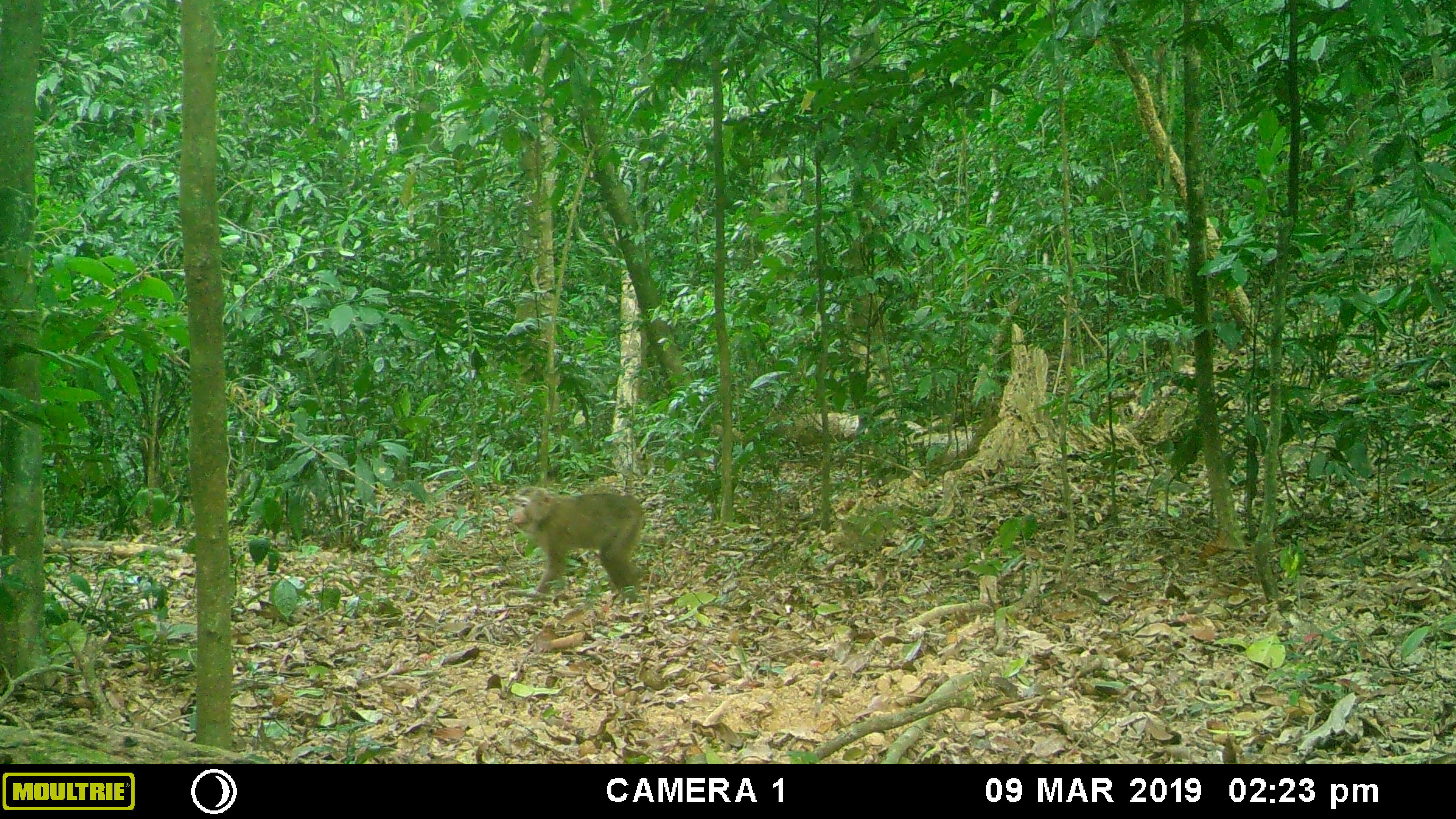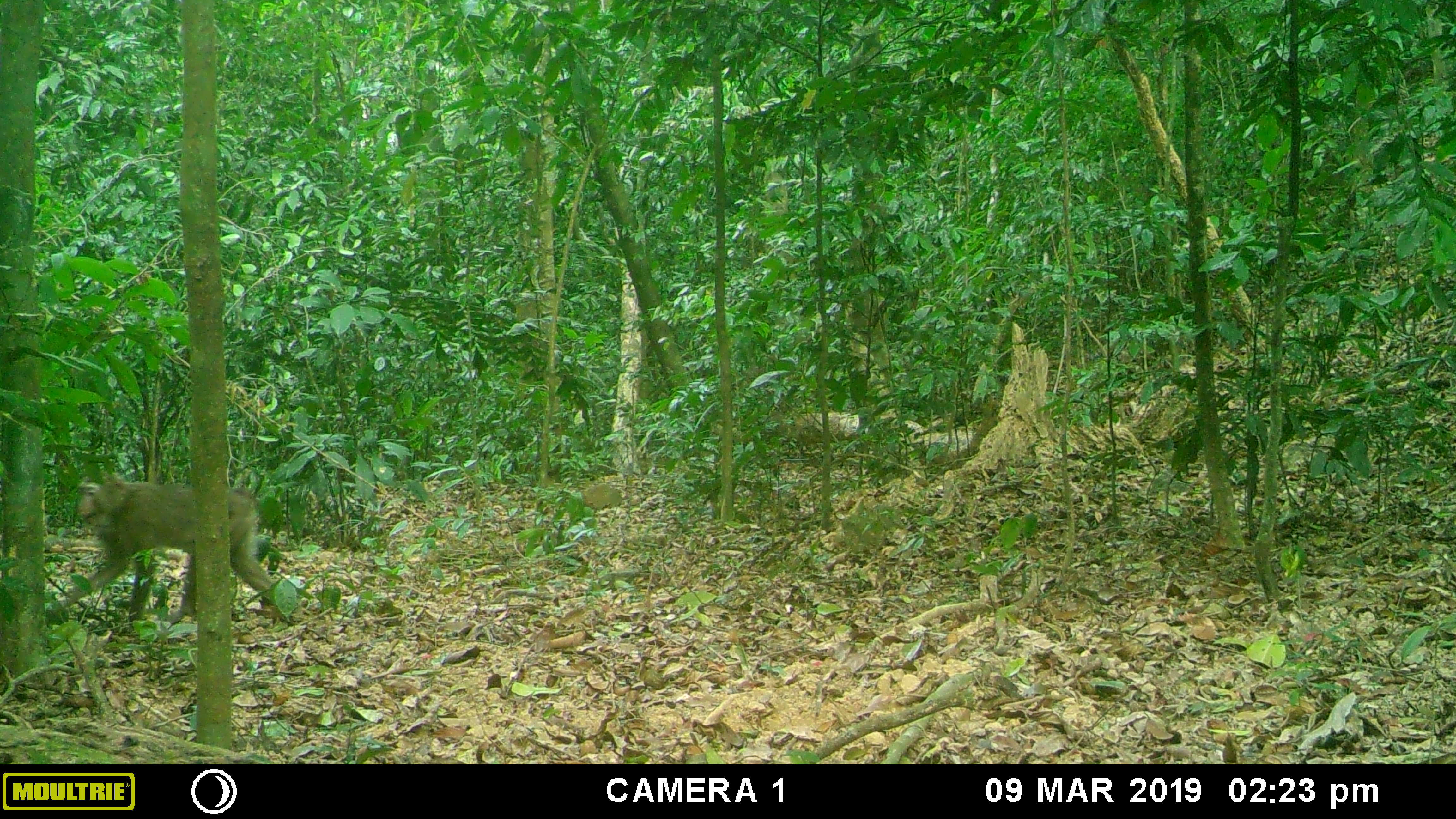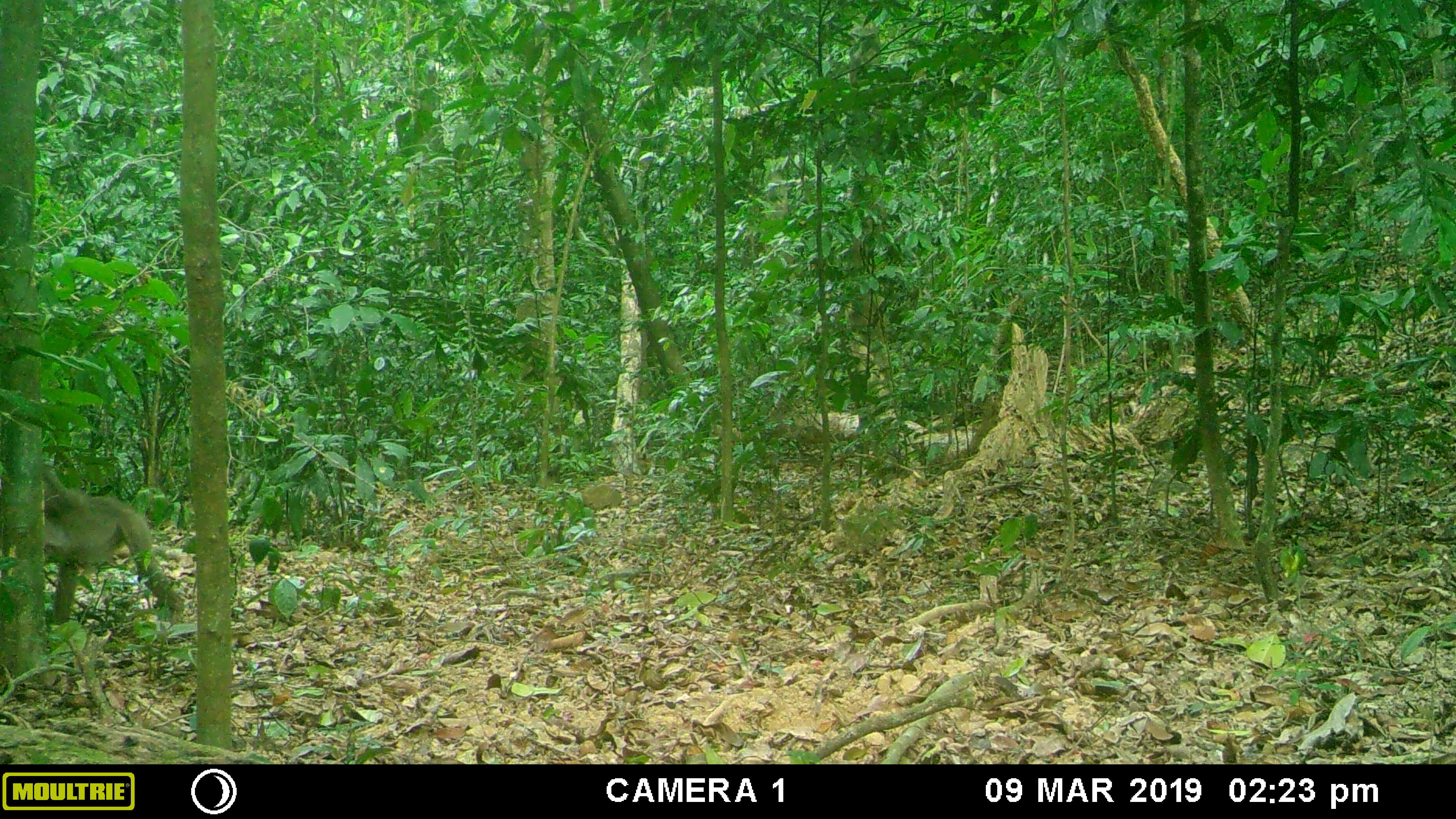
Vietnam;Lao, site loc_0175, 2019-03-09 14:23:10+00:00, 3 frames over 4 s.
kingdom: Animalia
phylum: Chordata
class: Mammalia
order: Primates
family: Cercopithecidae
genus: Macaca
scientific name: Macaca nemestrina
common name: pig-tailed macaque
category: pig tailed macaque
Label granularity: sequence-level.